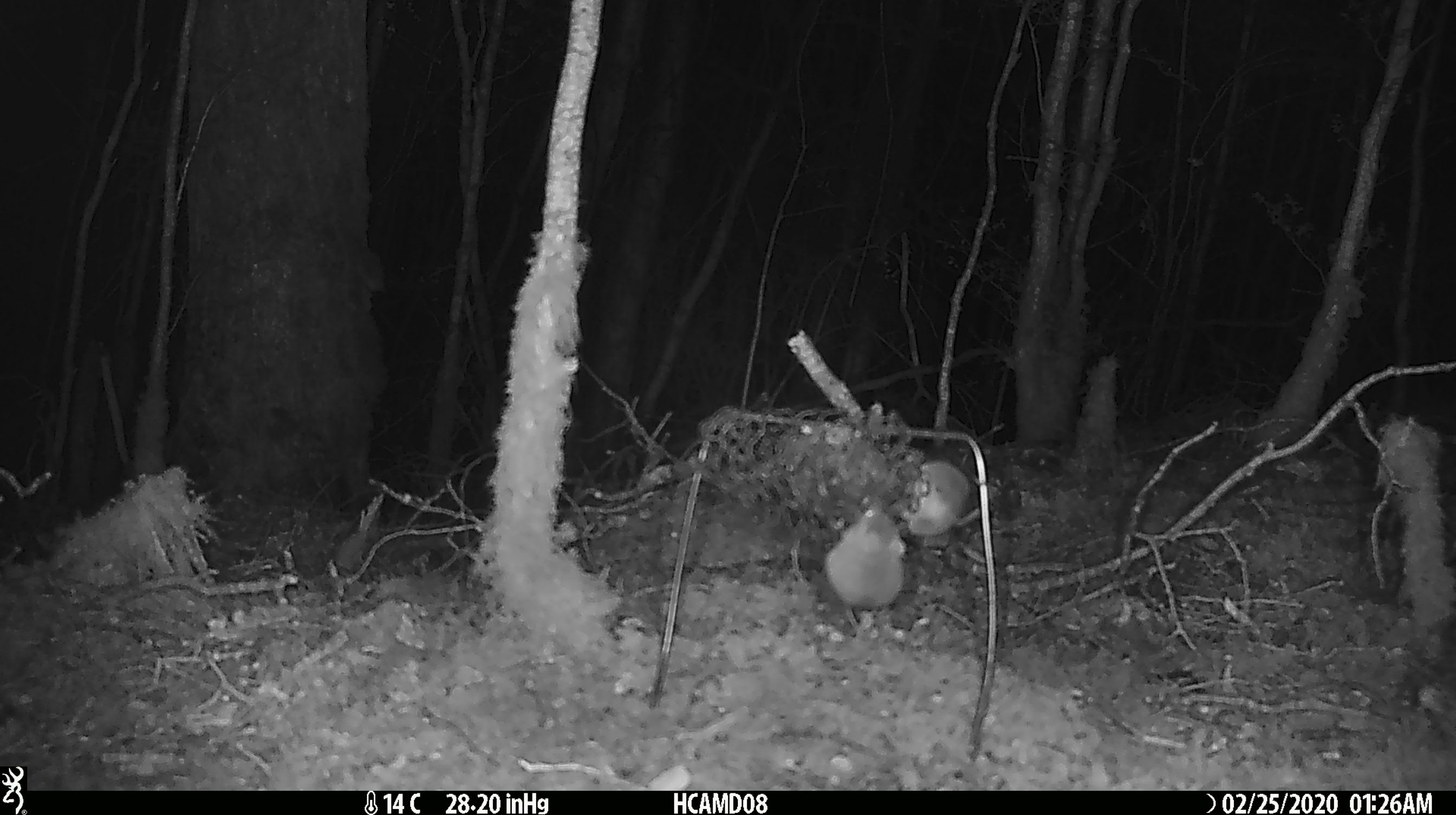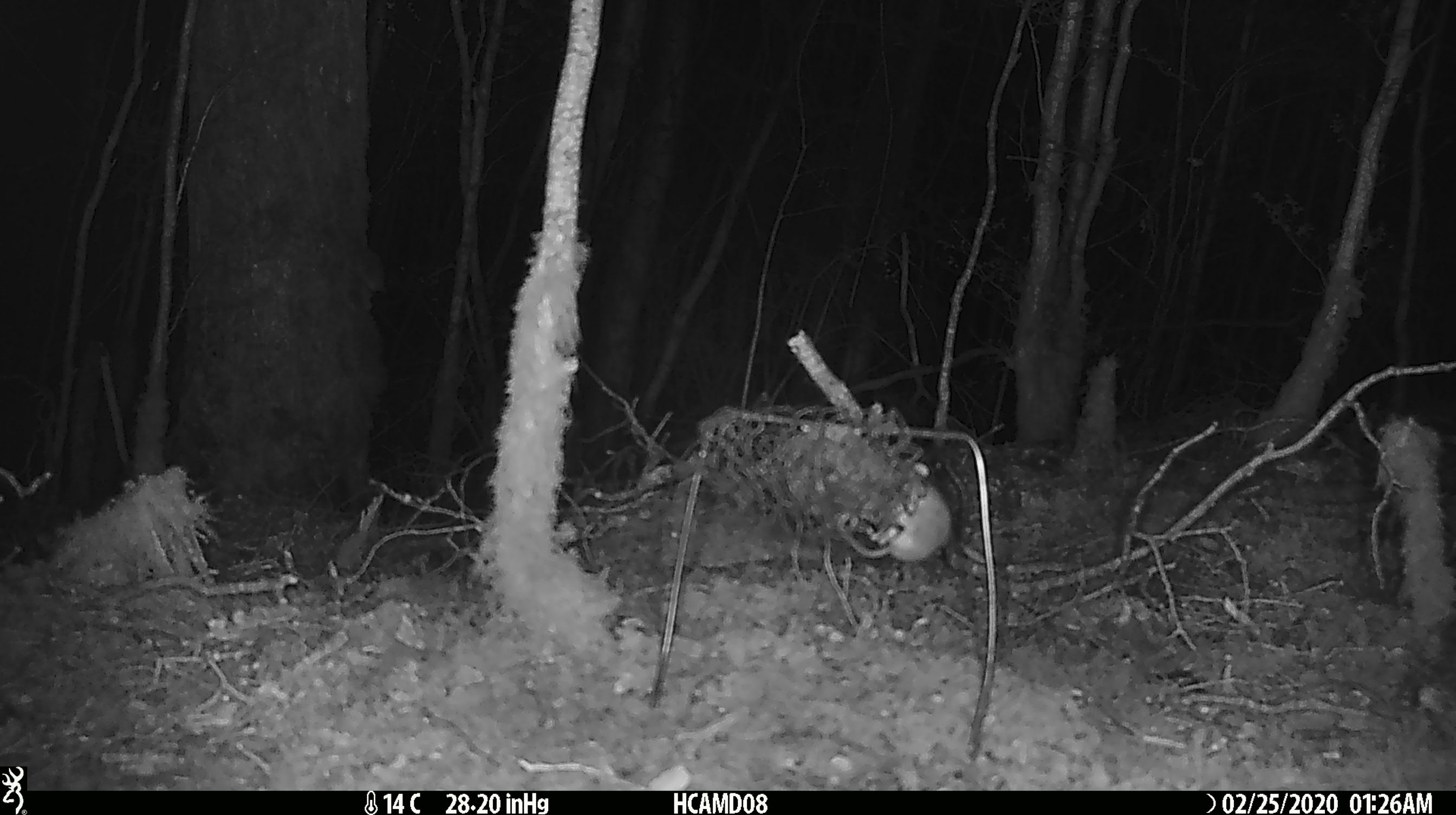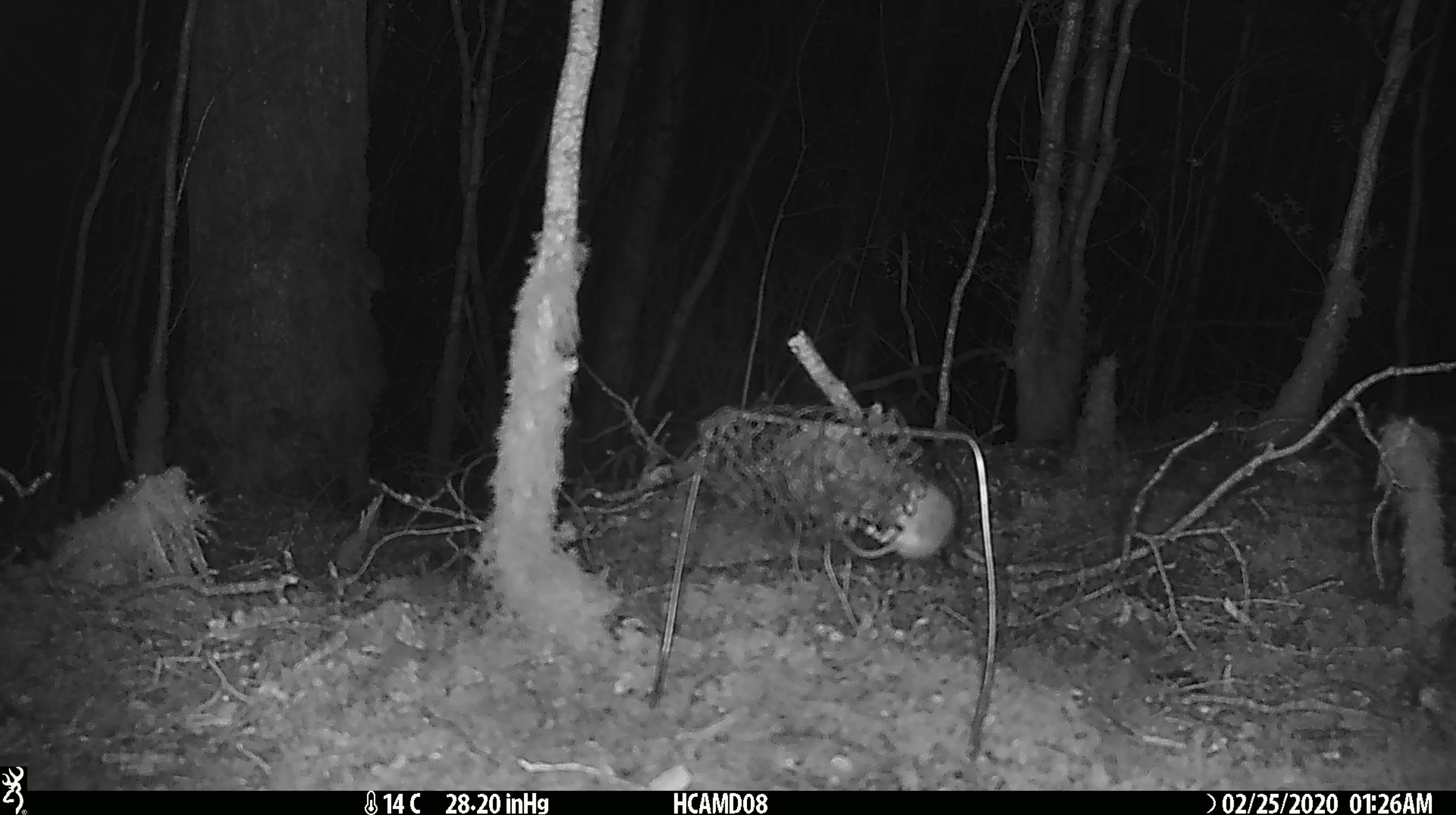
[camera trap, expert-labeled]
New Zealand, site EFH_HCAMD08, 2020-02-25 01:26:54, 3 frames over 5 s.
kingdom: Animalia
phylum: Chordata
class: Mammalia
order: Rodentia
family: Muridae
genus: Mus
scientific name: Mus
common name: mouse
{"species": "mouse (Mus)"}